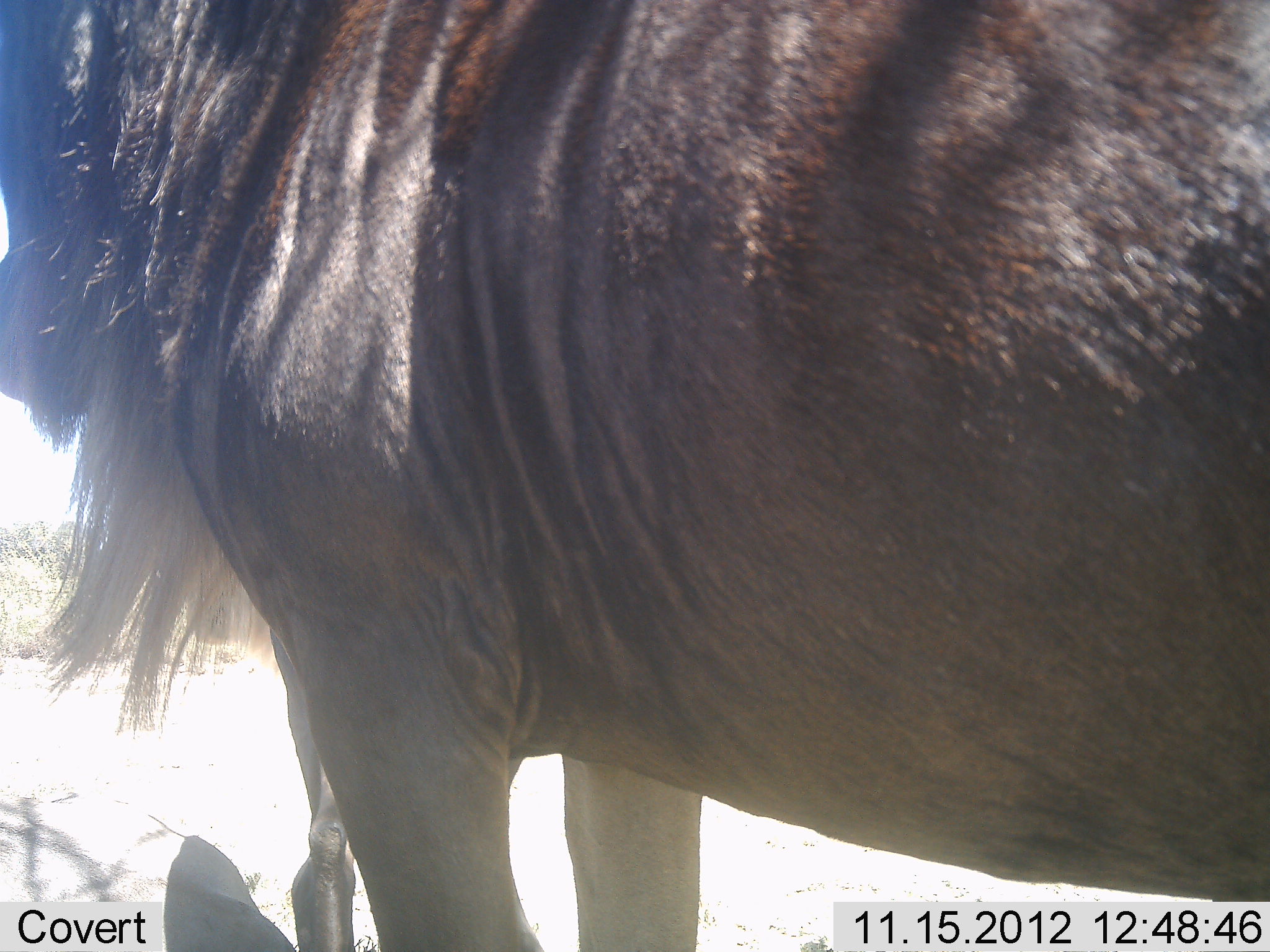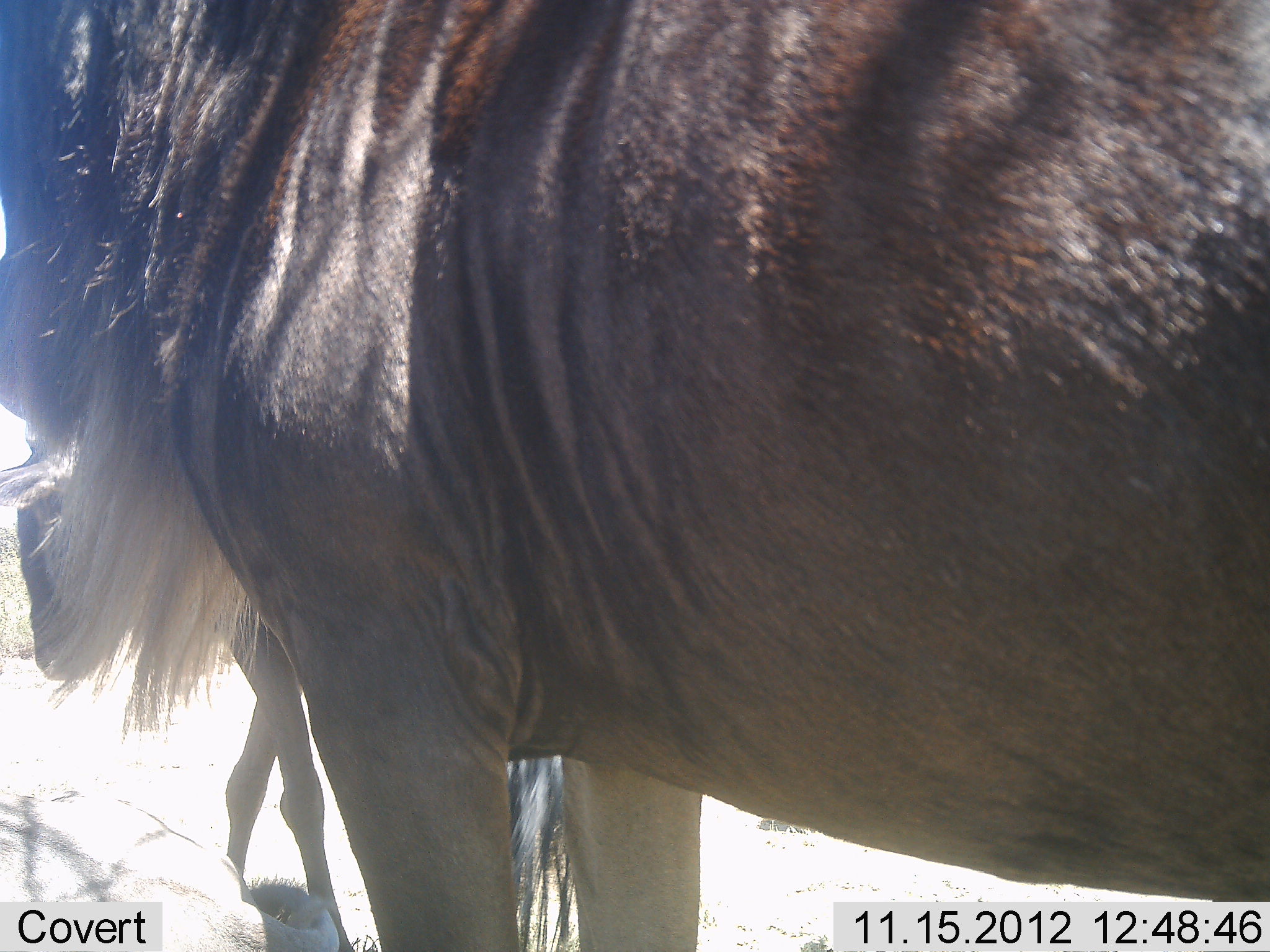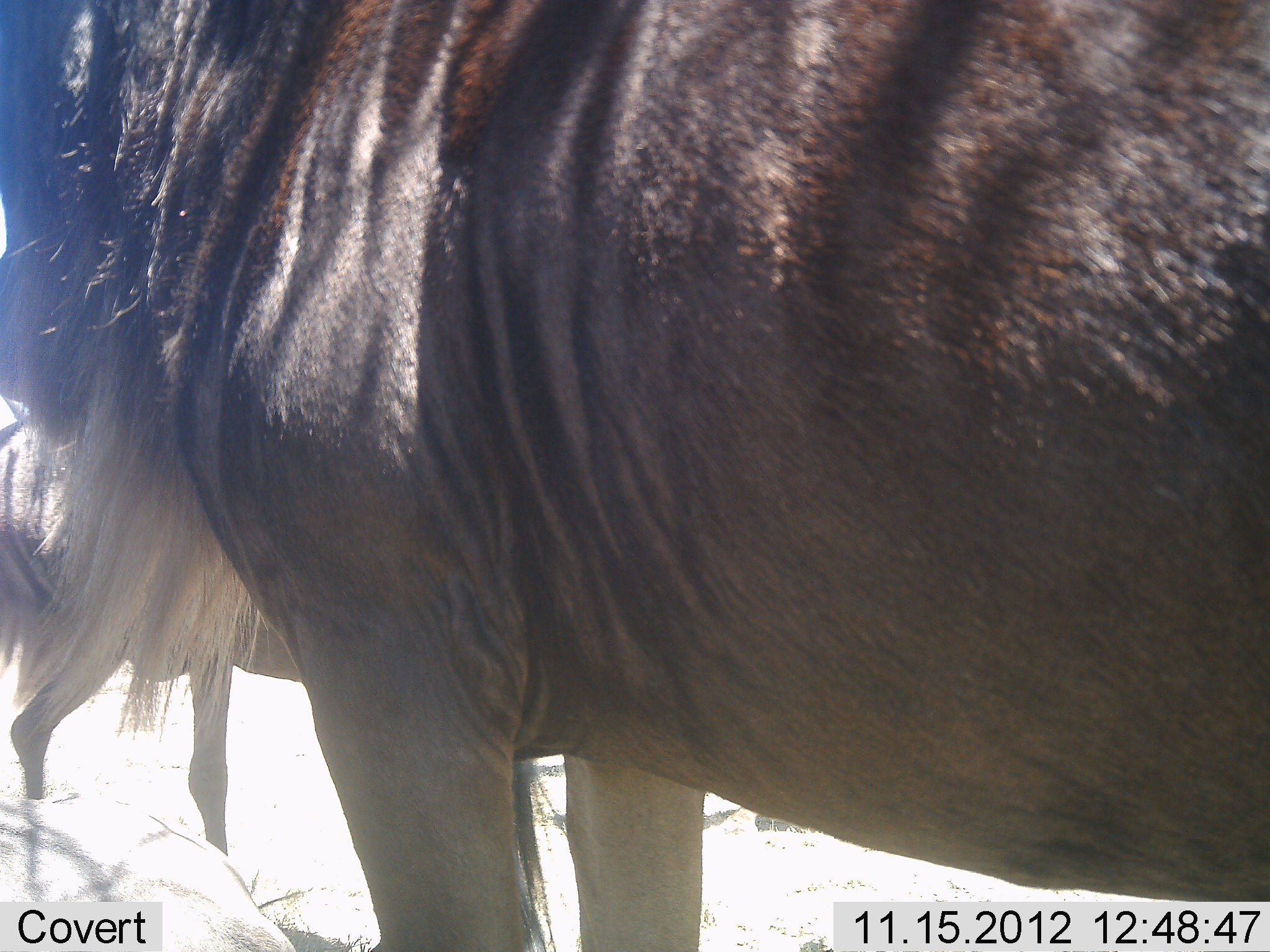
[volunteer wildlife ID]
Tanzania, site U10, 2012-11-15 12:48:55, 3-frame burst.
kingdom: Animalia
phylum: Chordata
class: Mammalia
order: Artiodactyla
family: Bovidae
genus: Connochaetes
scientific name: Connochaetes taurinus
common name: blue wildebeest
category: wildebeest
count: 2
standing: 90%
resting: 10%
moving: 70%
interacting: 0%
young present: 0%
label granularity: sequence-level